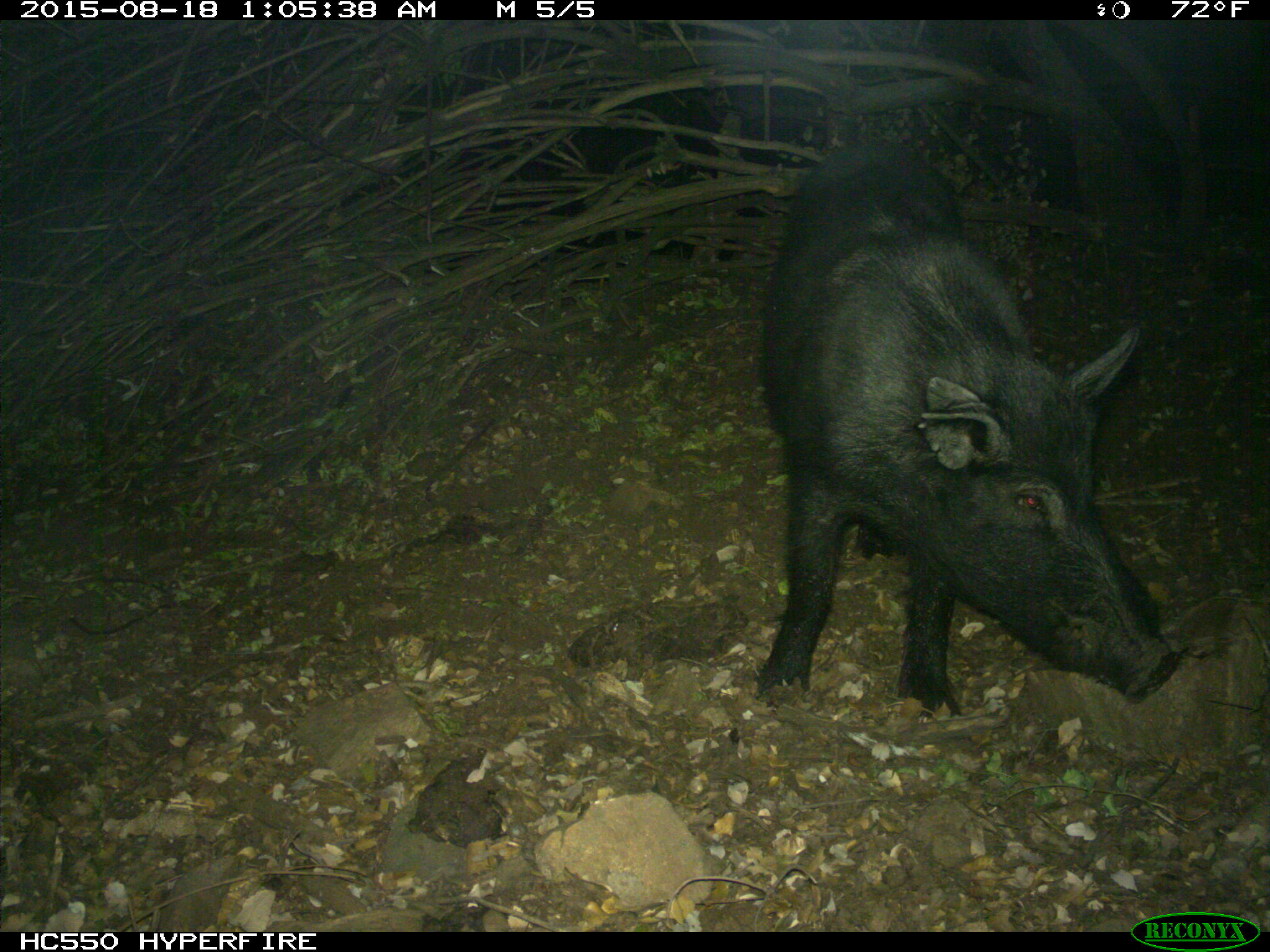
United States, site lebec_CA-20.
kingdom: Animalia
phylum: Chordata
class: Mammalia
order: Artiodactyla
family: Suidae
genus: Sus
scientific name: Sus scrofa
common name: wild boar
Sus scrofa (wild boar).